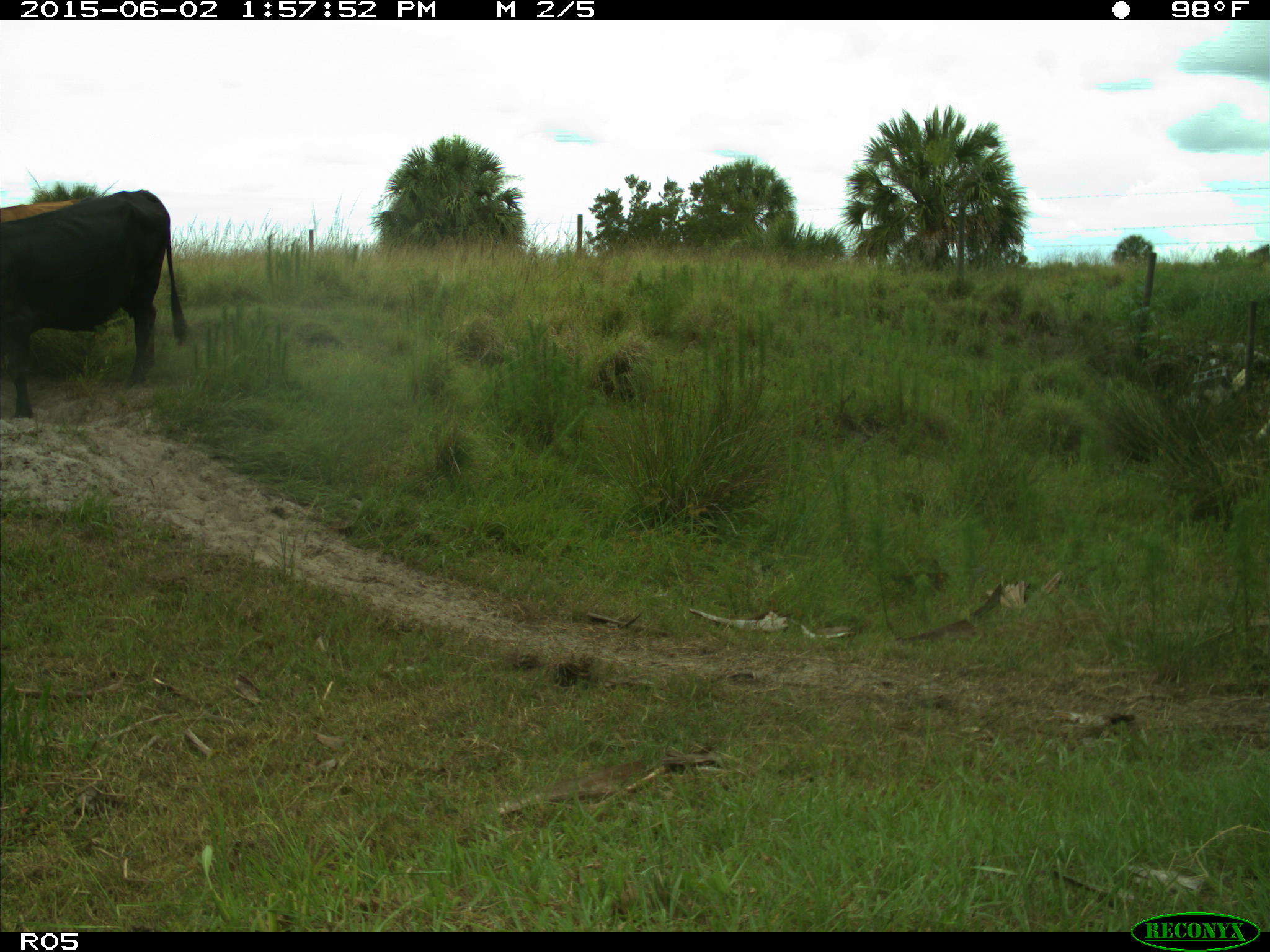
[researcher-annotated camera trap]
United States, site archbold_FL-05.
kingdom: Animalia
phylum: Chordata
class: Mammalia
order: Artiodactyla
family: Bovidae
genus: Bos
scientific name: Bos taurus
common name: domestic cow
Bos taurus (domestic cow).